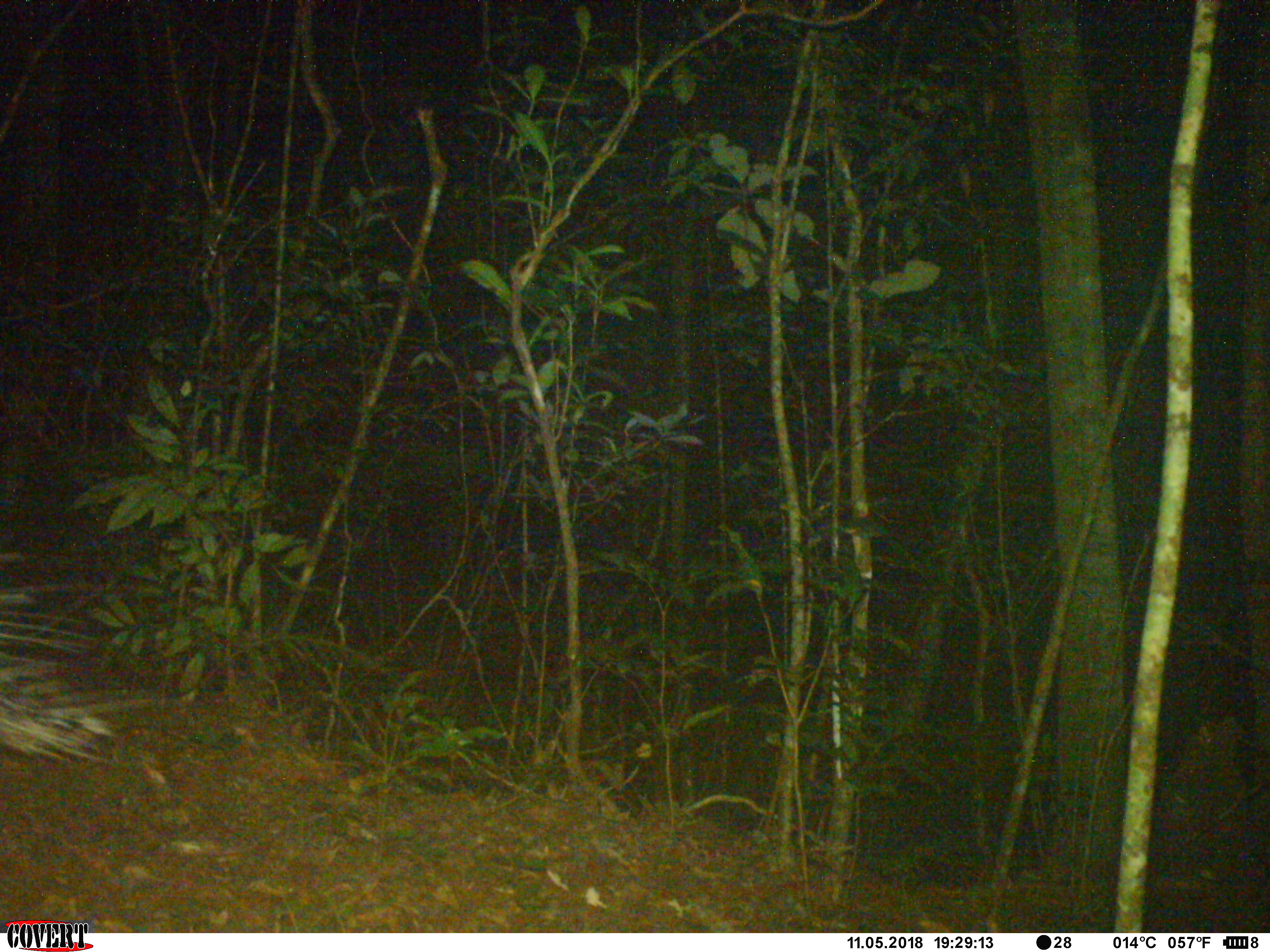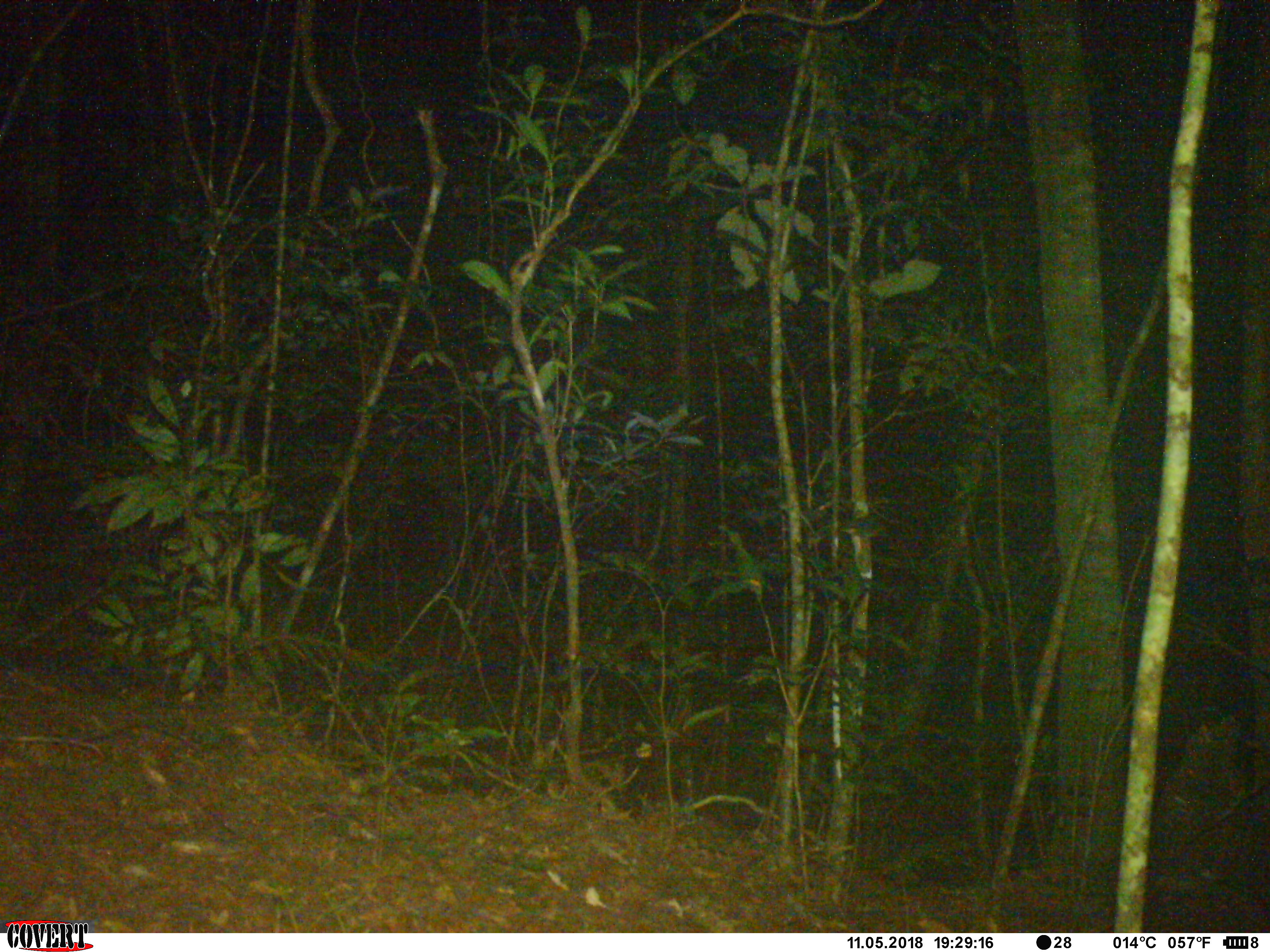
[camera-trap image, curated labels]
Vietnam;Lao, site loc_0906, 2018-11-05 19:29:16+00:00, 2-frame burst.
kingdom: Animalia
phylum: Chordata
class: Mammalia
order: Rodentia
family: Hystricidae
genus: Hystrix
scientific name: Hystrix brachyura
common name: malayan porcupine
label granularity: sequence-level